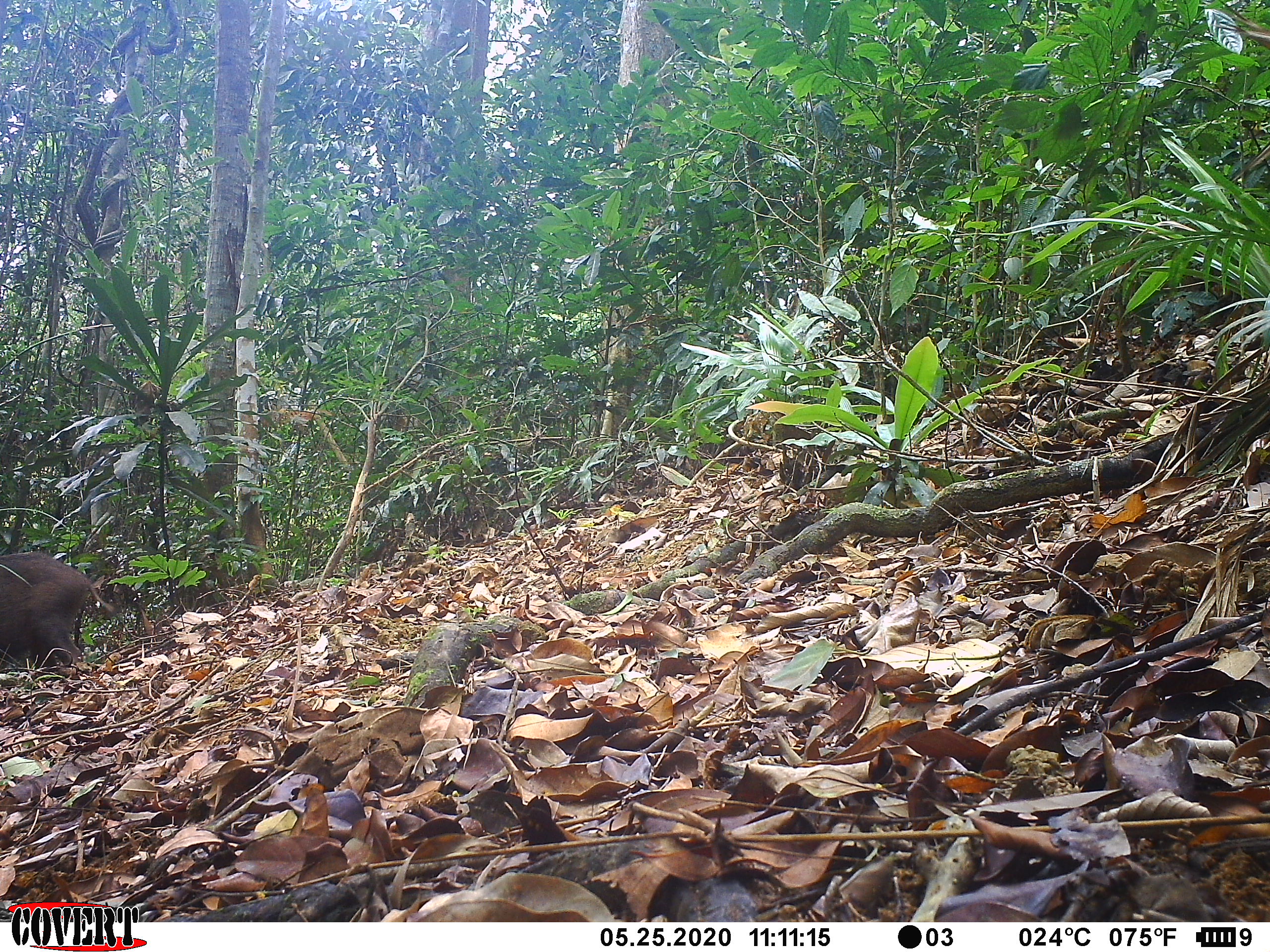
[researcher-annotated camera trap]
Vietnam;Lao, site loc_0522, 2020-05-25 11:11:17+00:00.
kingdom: Animalia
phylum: Chordata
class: Mammalia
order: Artiodactyla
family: Suidae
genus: Sus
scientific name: Sus scrofa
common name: eurasian wild pig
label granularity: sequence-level